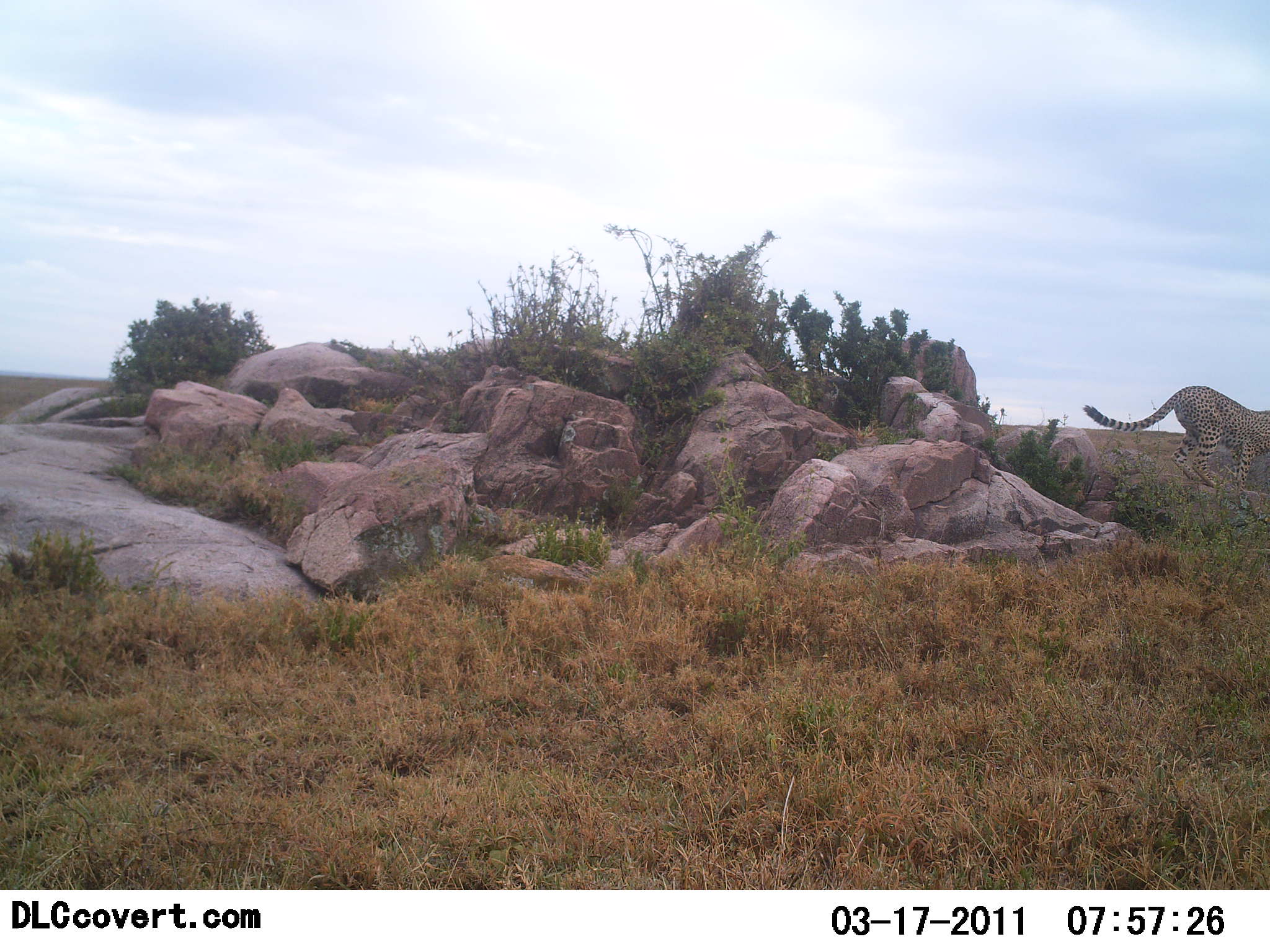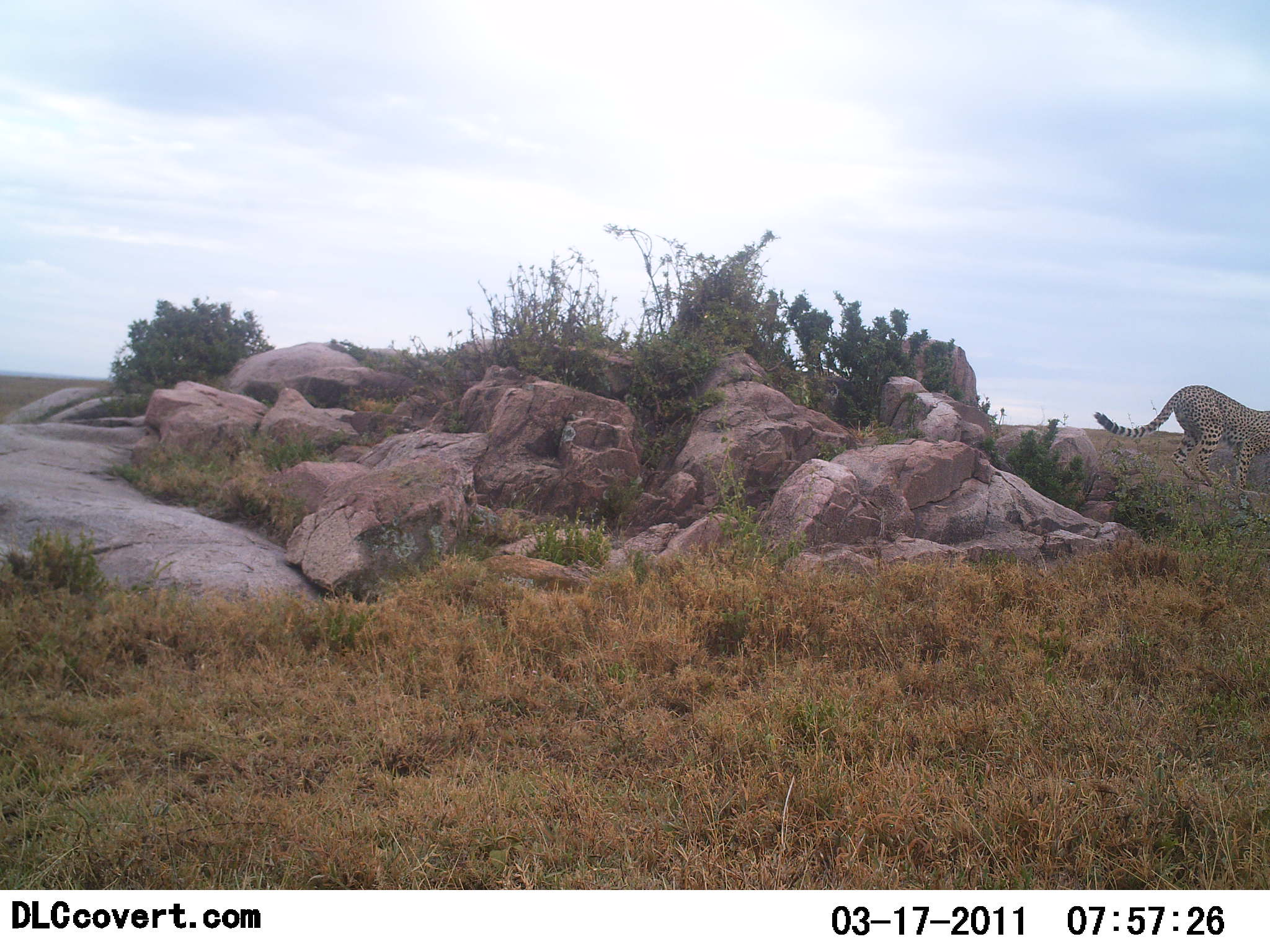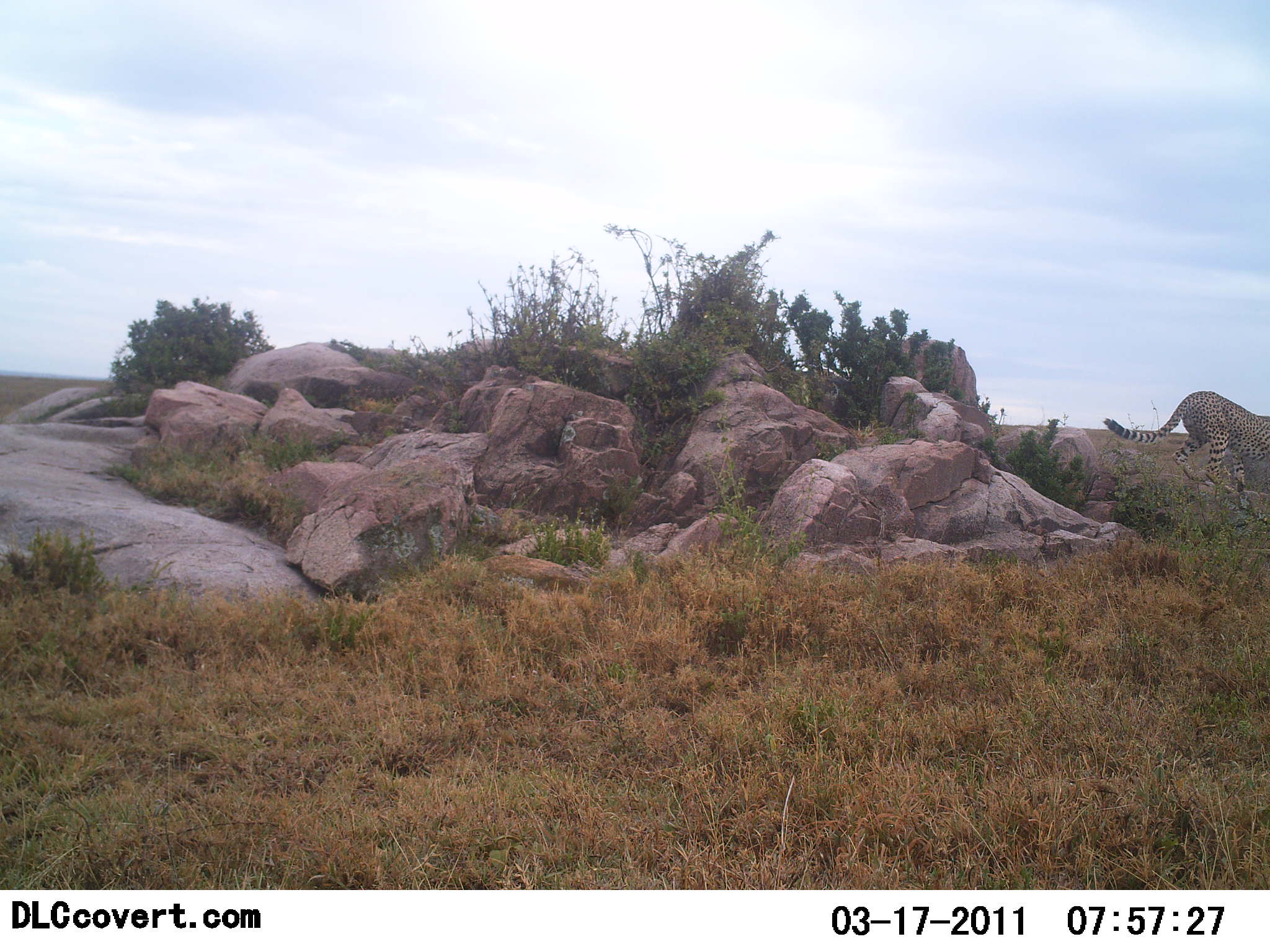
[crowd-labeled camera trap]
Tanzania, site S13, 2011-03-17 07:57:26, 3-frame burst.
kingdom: Animalia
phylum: Chordata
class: Mammalia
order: Carnivora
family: Felidae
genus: Acinonyx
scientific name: Acinonyx jubatus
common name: cheetah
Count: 1.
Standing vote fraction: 17%.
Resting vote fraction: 0%.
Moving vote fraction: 75%.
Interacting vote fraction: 8%.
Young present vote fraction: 0%.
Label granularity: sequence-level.